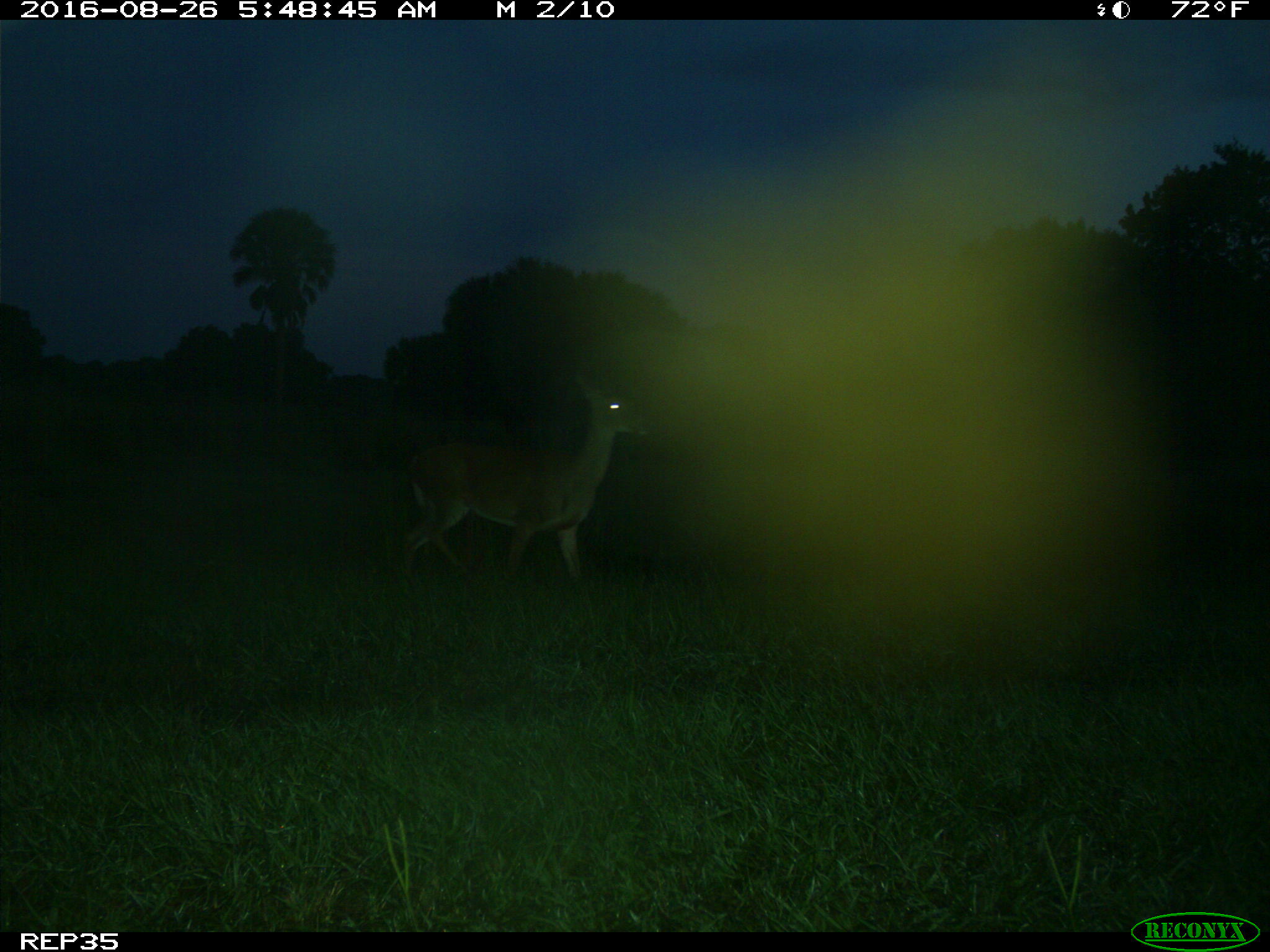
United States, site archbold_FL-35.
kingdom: Animalia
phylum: Chordata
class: Mammalia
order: Artiodactyla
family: Cervidae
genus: Odocoileus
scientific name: Odocoileus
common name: deer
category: unidentified deer